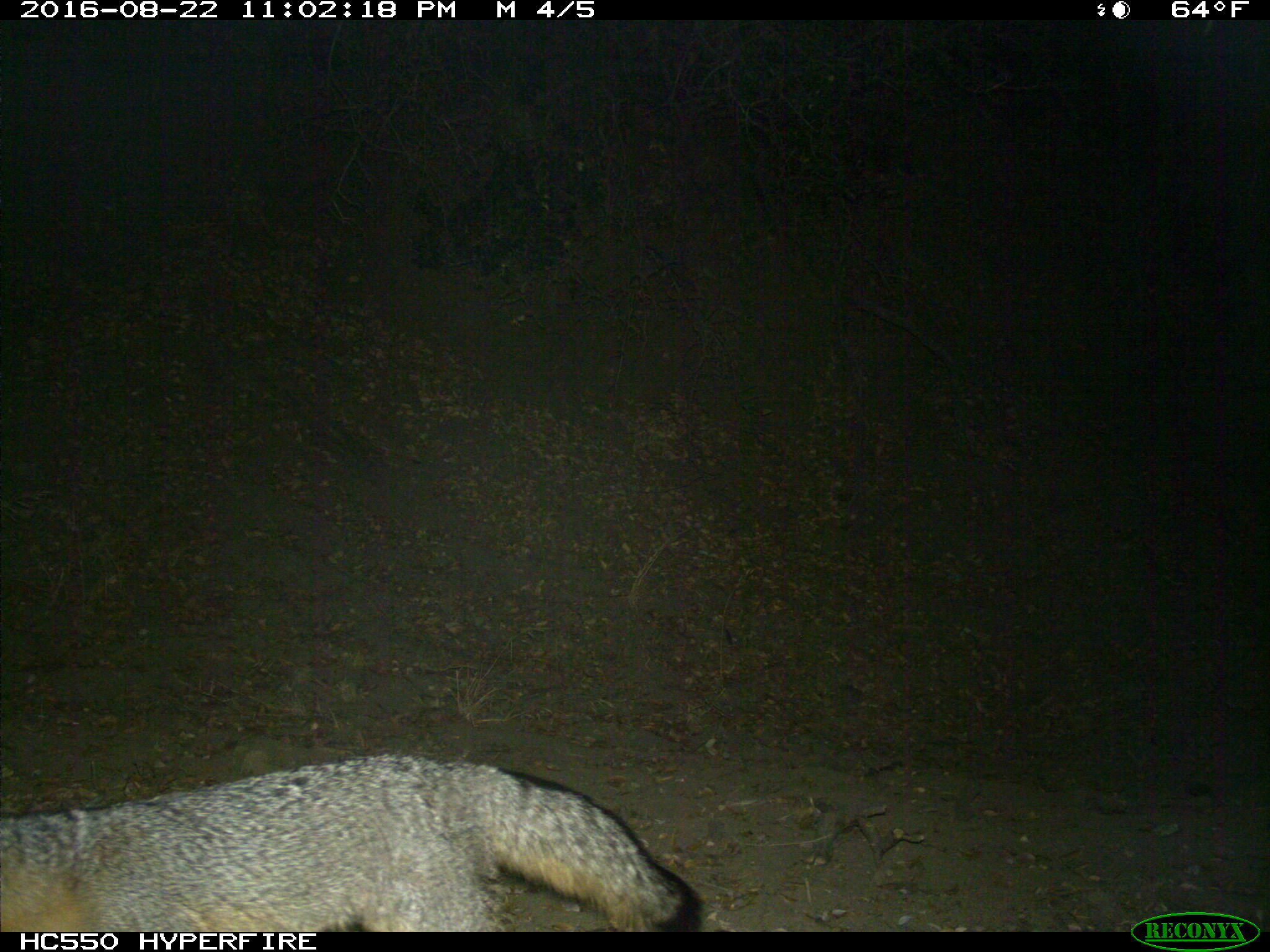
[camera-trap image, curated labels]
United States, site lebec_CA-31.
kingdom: Animalia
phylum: Chordata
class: Mammalia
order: Carnivora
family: Canidae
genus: Urocyon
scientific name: Urocyon cinereoargenteus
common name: gray fox